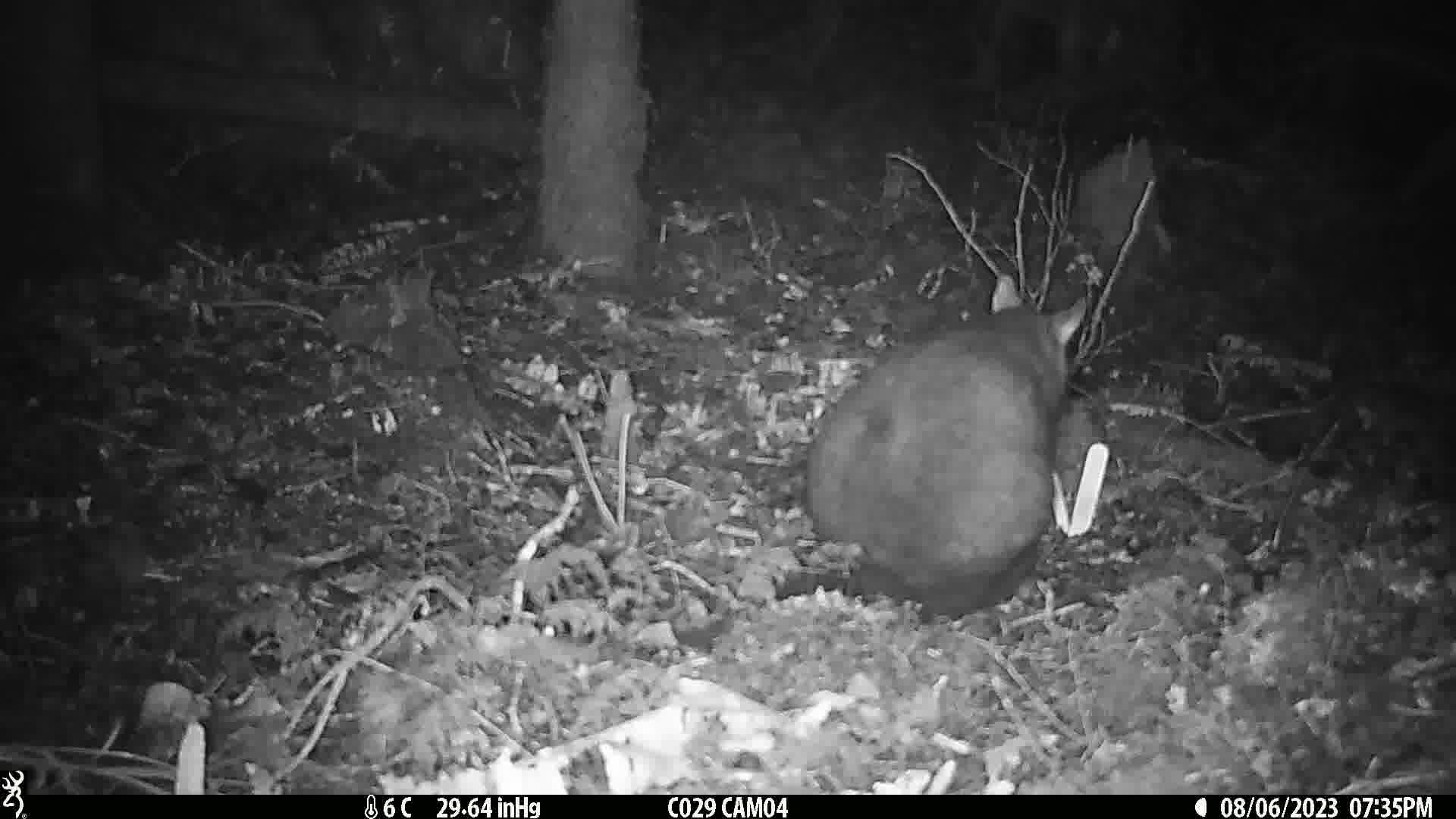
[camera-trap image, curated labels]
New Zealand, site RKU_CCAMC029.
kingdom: Animalia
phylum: Chordata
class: Mammalia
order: Diprotodontia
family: Phalangeridae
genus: Trichosurus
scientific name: Trichosurus vulpecula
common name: common brushtail possum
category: possum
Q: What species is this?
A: Possum (common brushtail possum) (Trichosurus vulpecula).